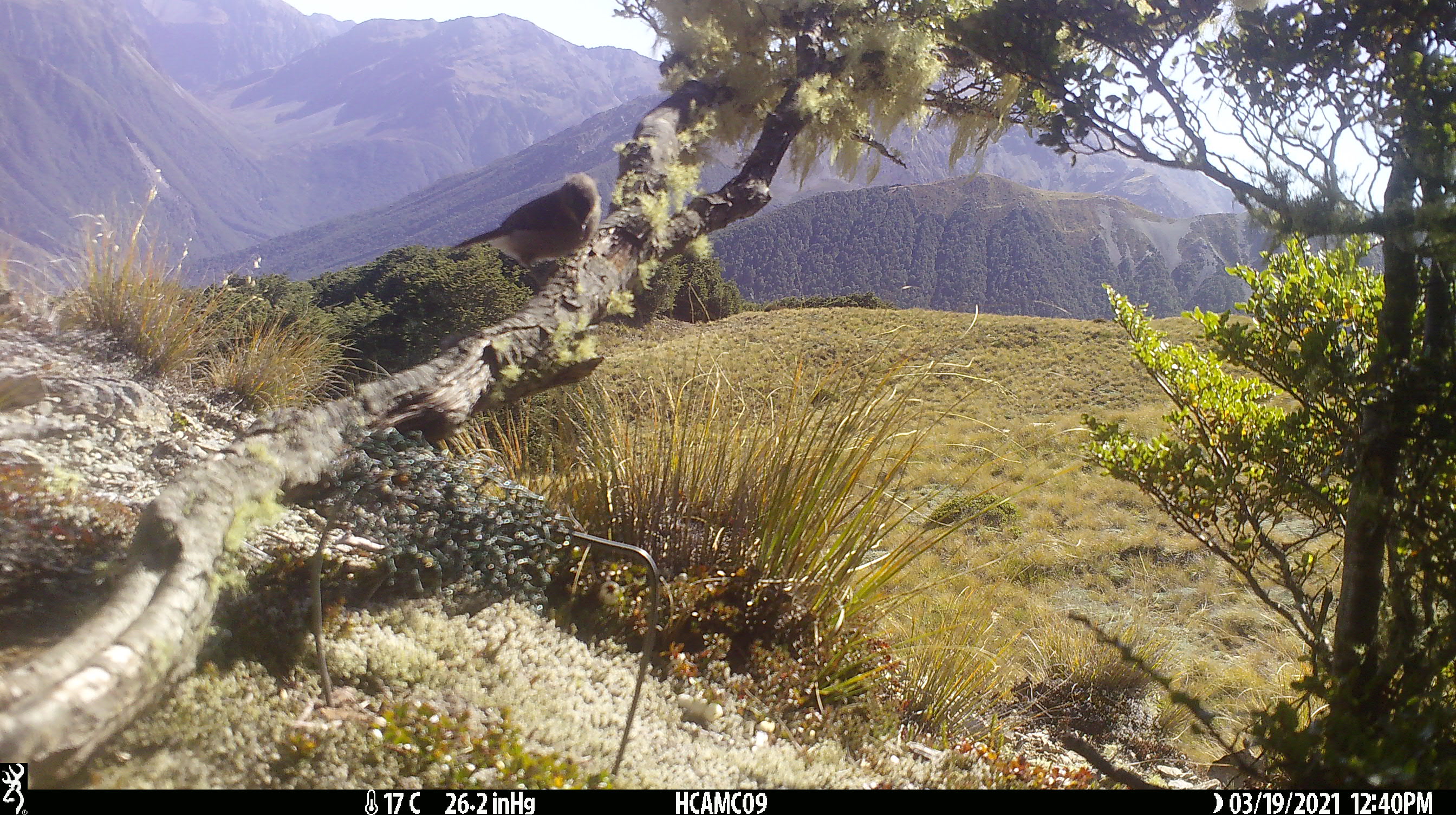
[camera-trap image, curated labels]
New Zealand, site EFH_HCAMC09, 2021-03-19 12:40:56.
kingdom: Animalia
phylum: Chordata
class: Aves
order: Passeriformes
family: Petroicidae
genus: Petroica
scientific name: Petroica macrocephala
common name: tomtit